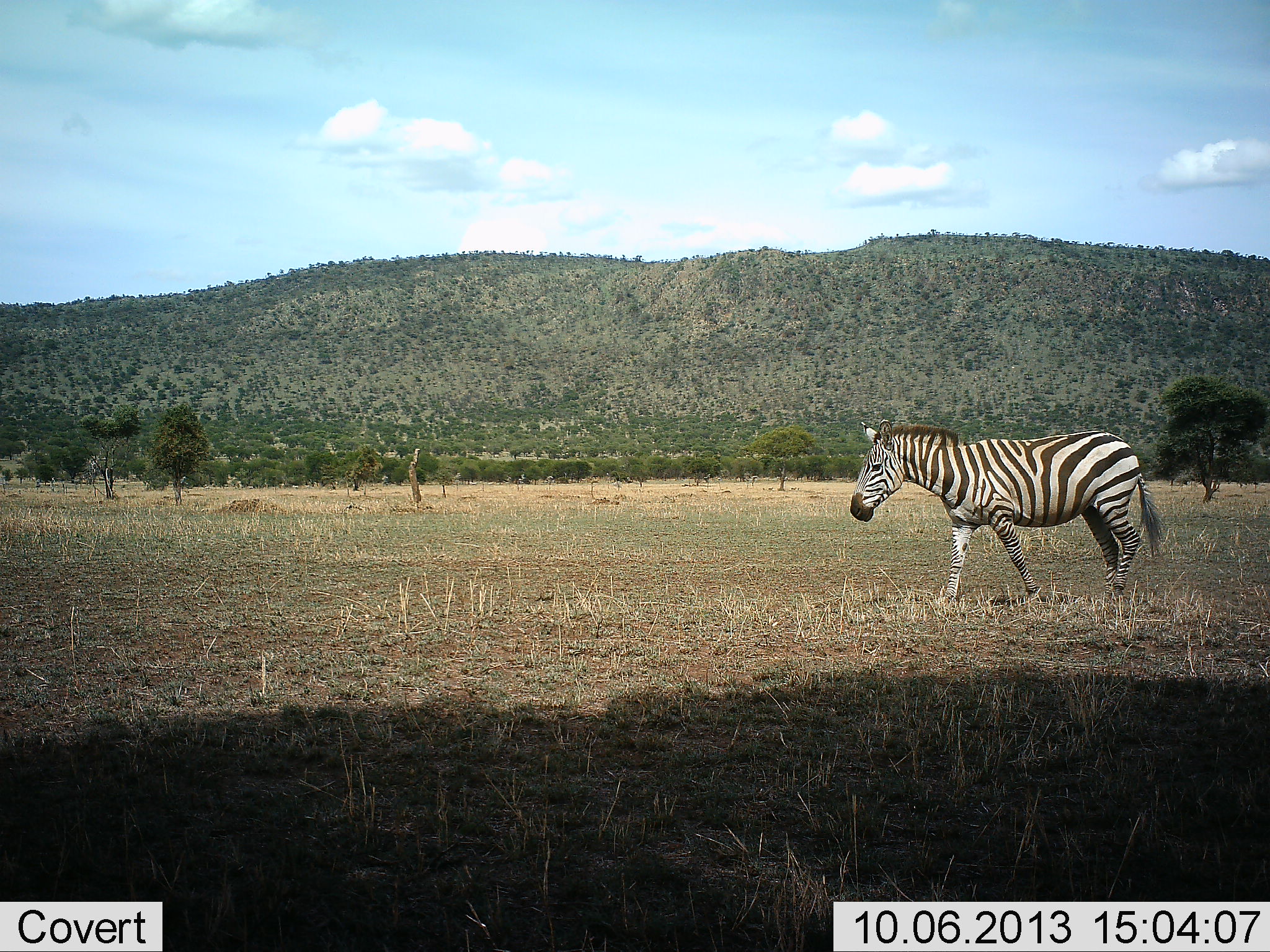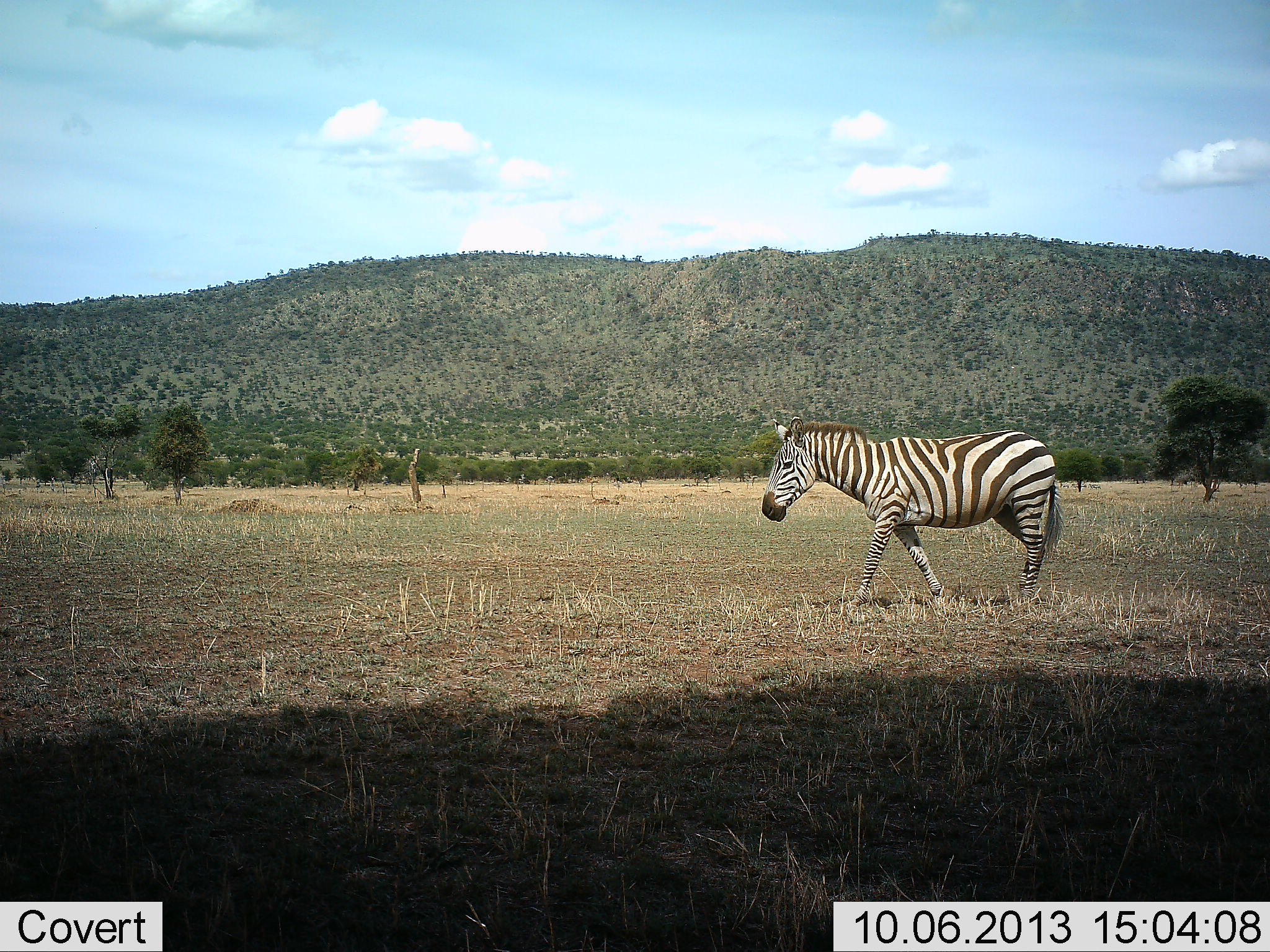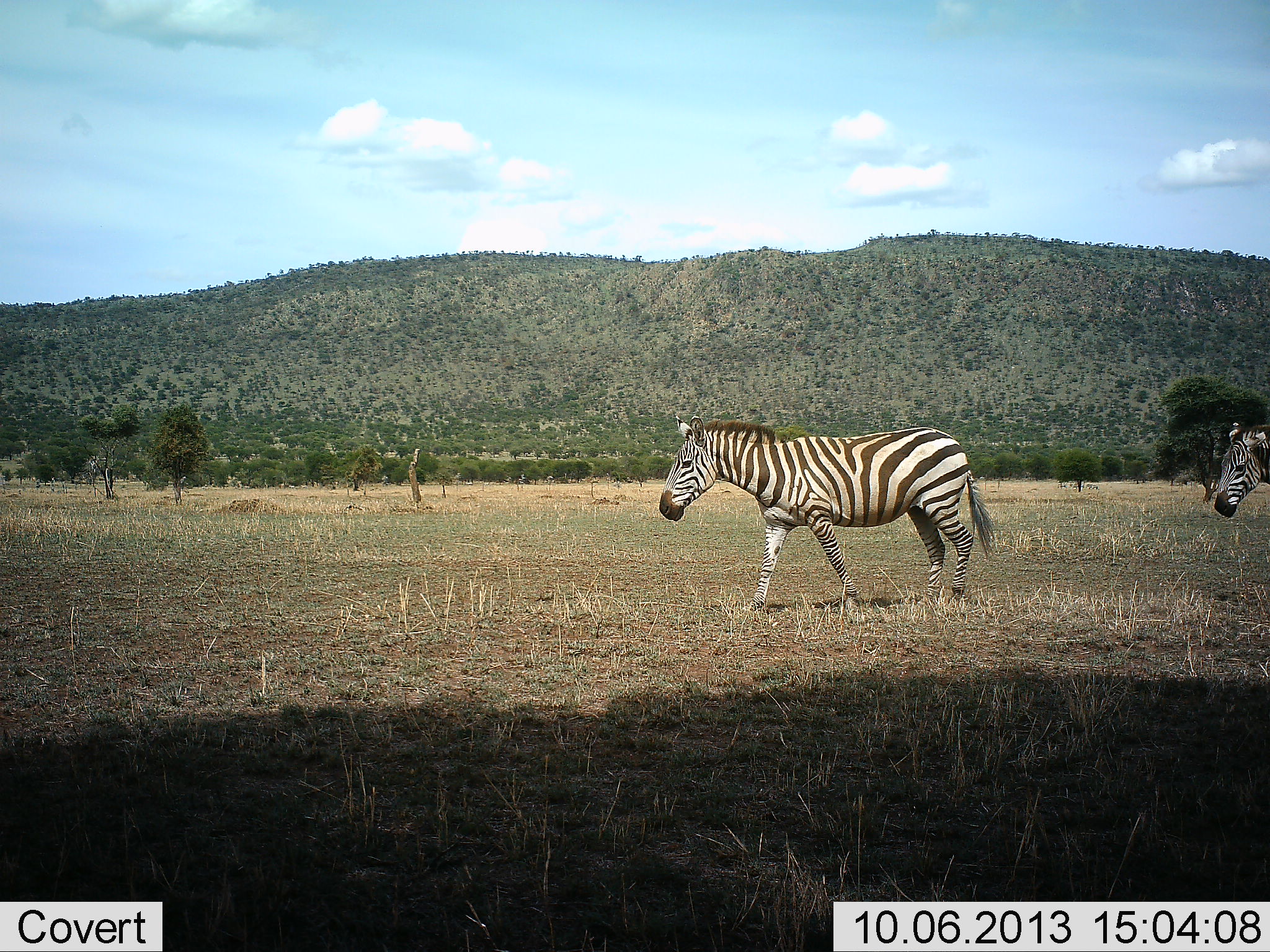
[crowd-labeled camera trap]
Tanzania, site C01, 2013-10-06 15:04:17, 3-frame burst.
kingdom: Animalia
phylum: Chordata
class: Mammalia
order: Perissodactyla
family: Equidae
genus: Equus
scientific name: Equus quagga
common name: plains zebra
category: zebra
Zebra (plains zebra) (Equus quagga), count 2. Behavior (volunteer vote fractions): standing 30%, resting 0%, moving 80%, interacting 0%. Young present (vote fraction): 0%. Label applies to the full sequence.